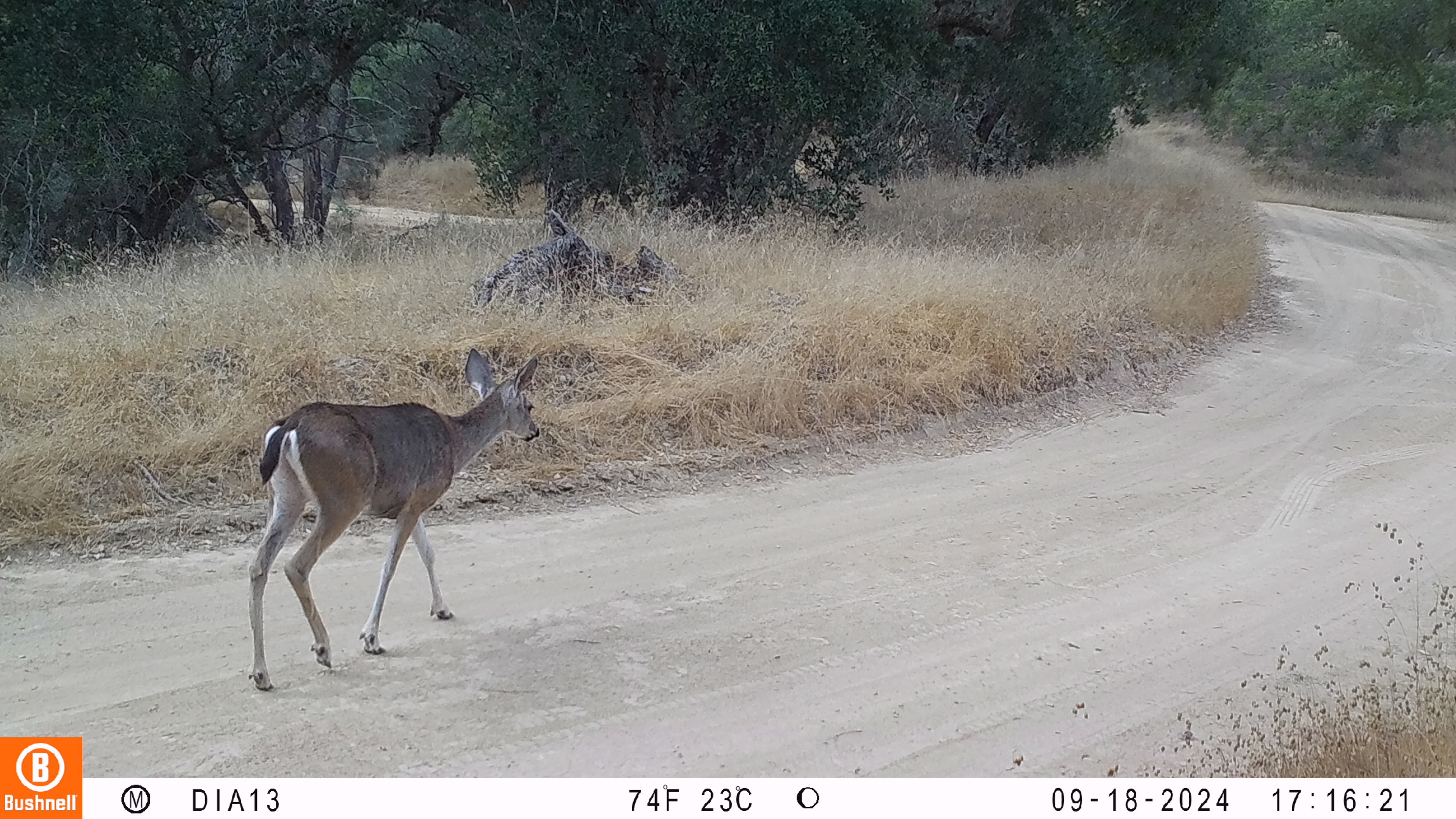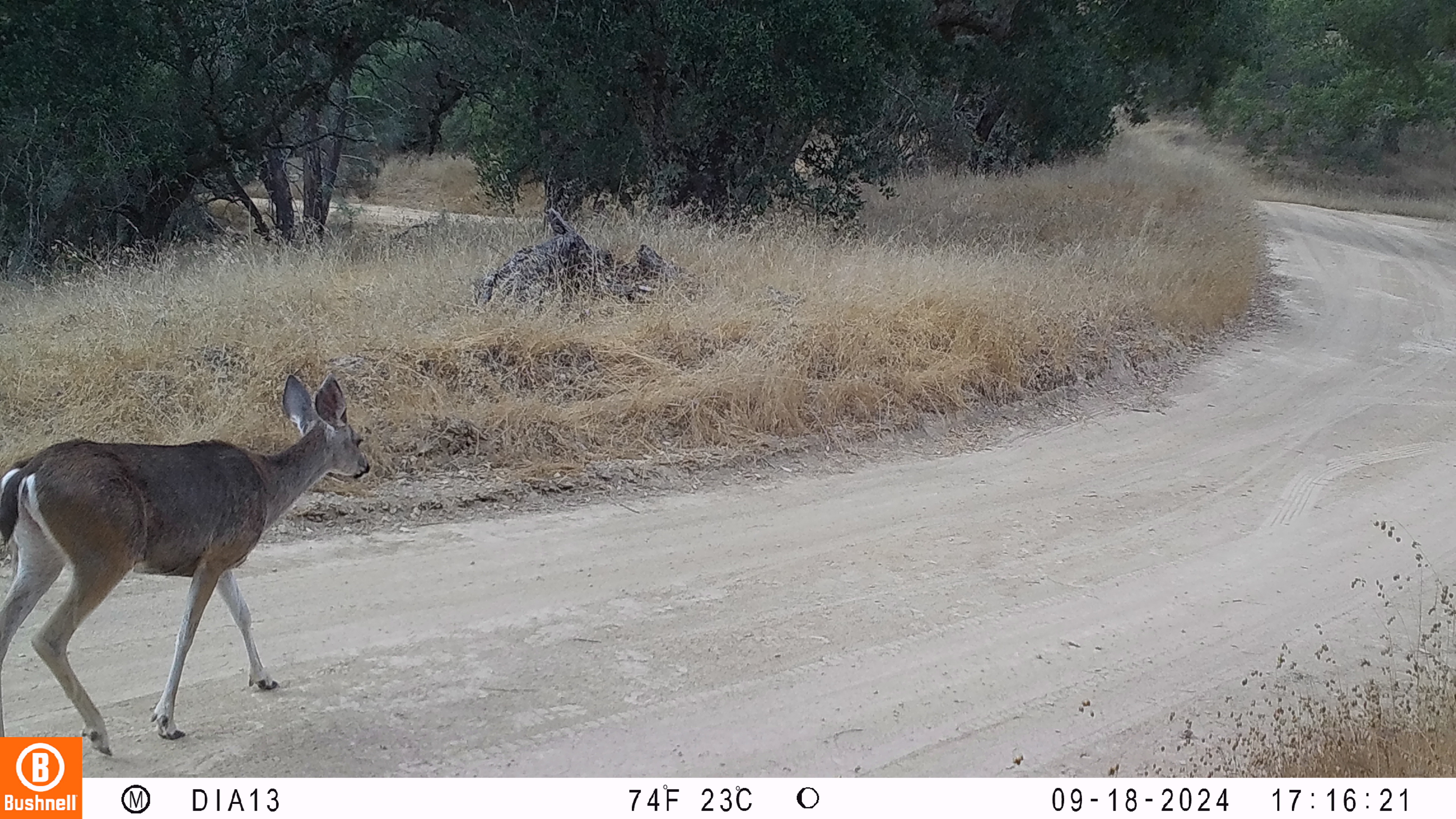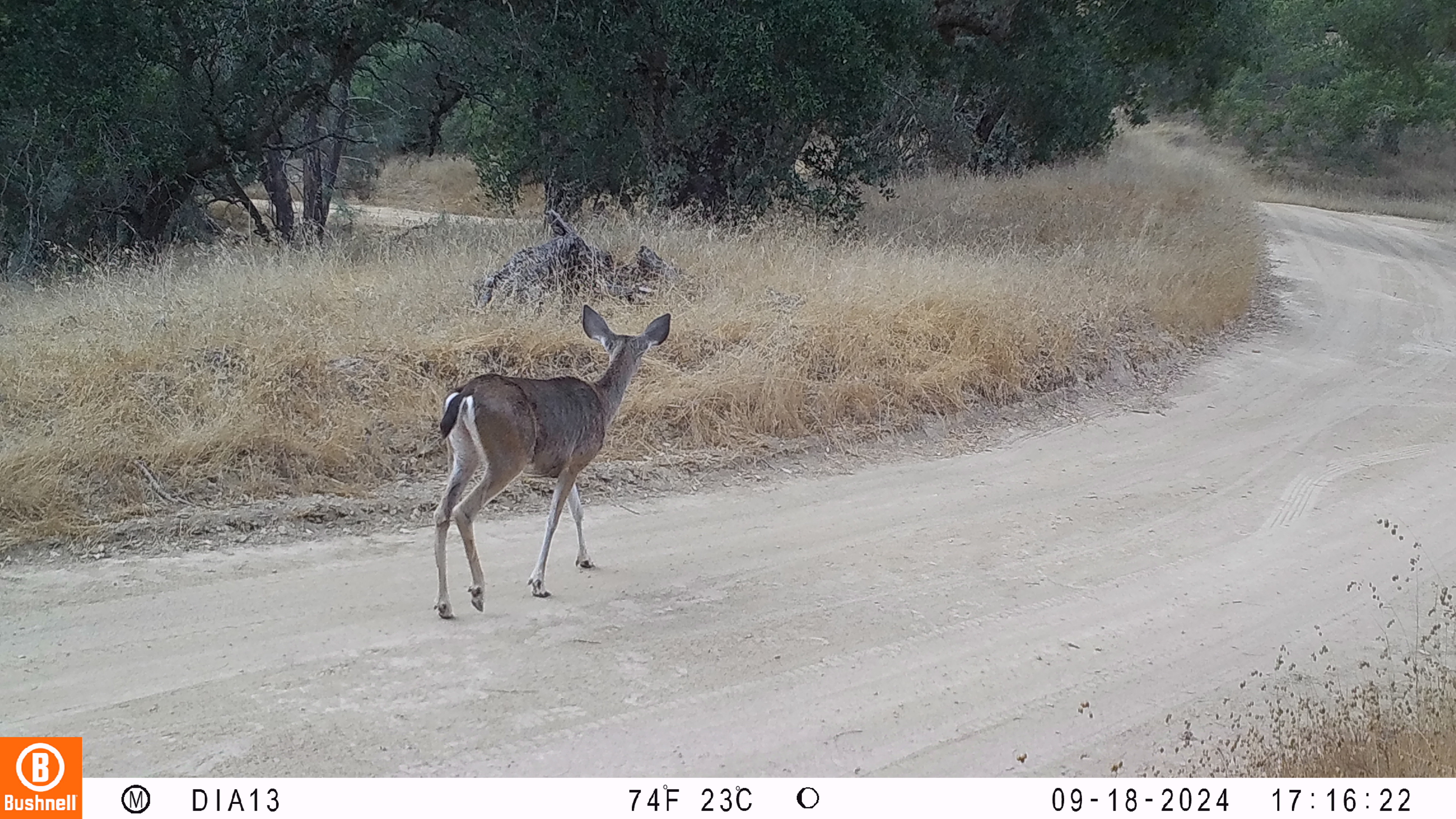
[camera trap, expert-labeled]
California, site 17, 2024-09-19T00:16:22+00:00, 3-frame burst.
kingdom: Animalia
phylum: Chordata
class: Mammalia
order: Artiodactyla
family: Cervidae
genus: Odocoileus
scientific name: Odocoileus hemionus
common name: mule deer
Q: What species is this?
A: Mule deer (Odocoileus hemionus).